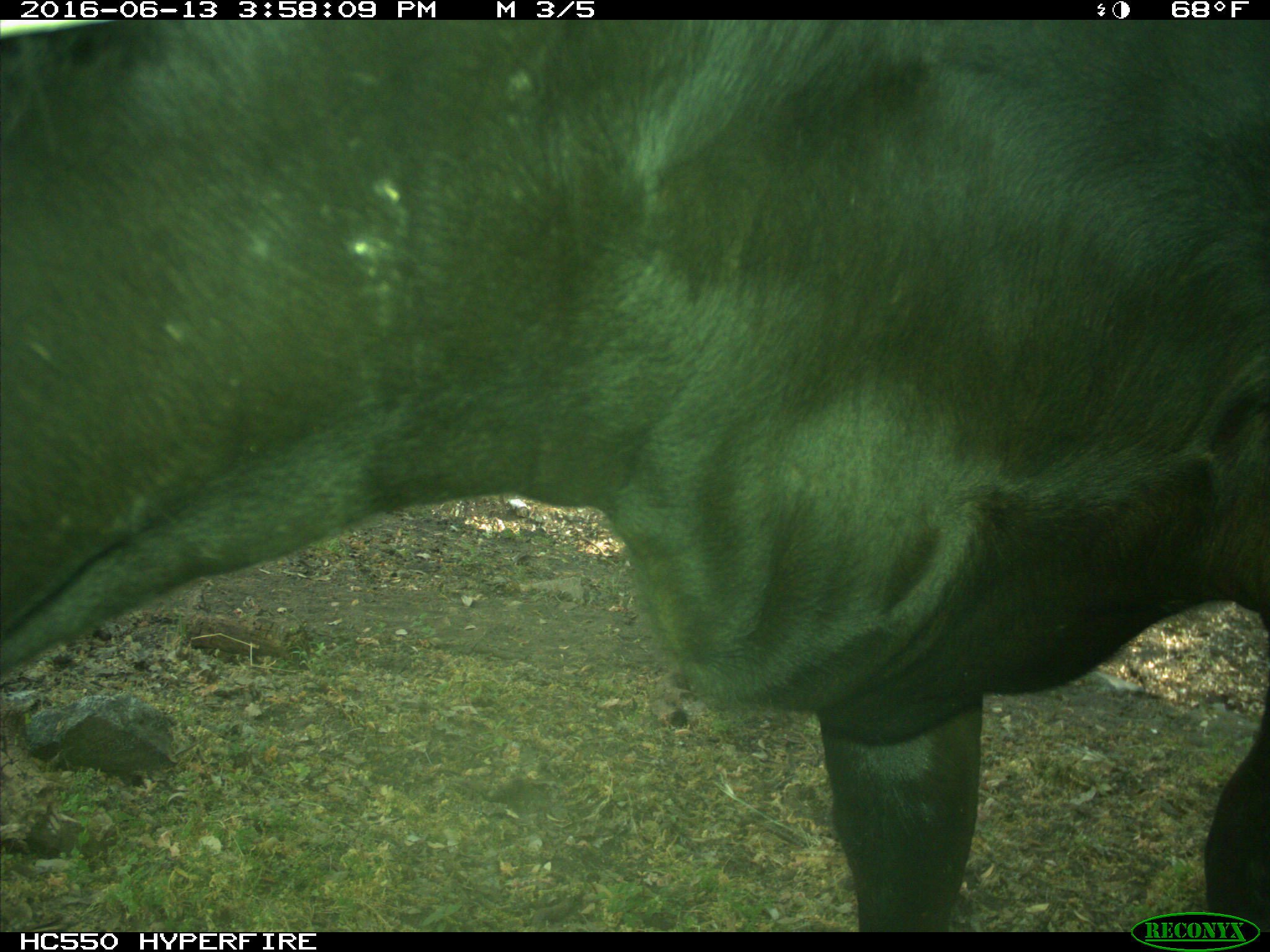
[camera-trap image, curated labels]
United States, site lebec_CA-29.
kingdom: Animalia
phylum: Chordata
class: Mammalia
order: Artiodactyla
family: Bovidae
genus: Bos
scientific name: Bos taurus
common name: domestic cow